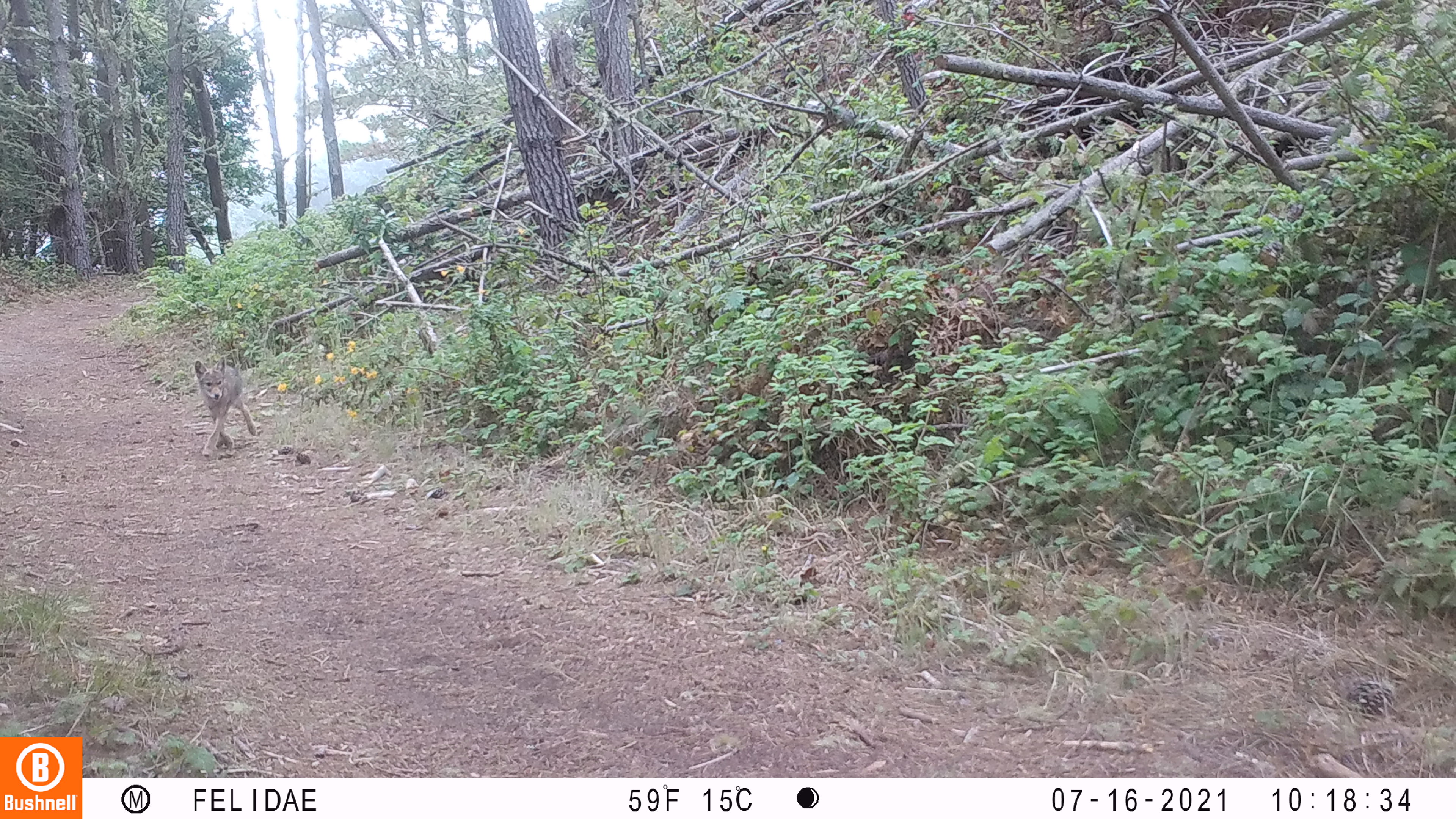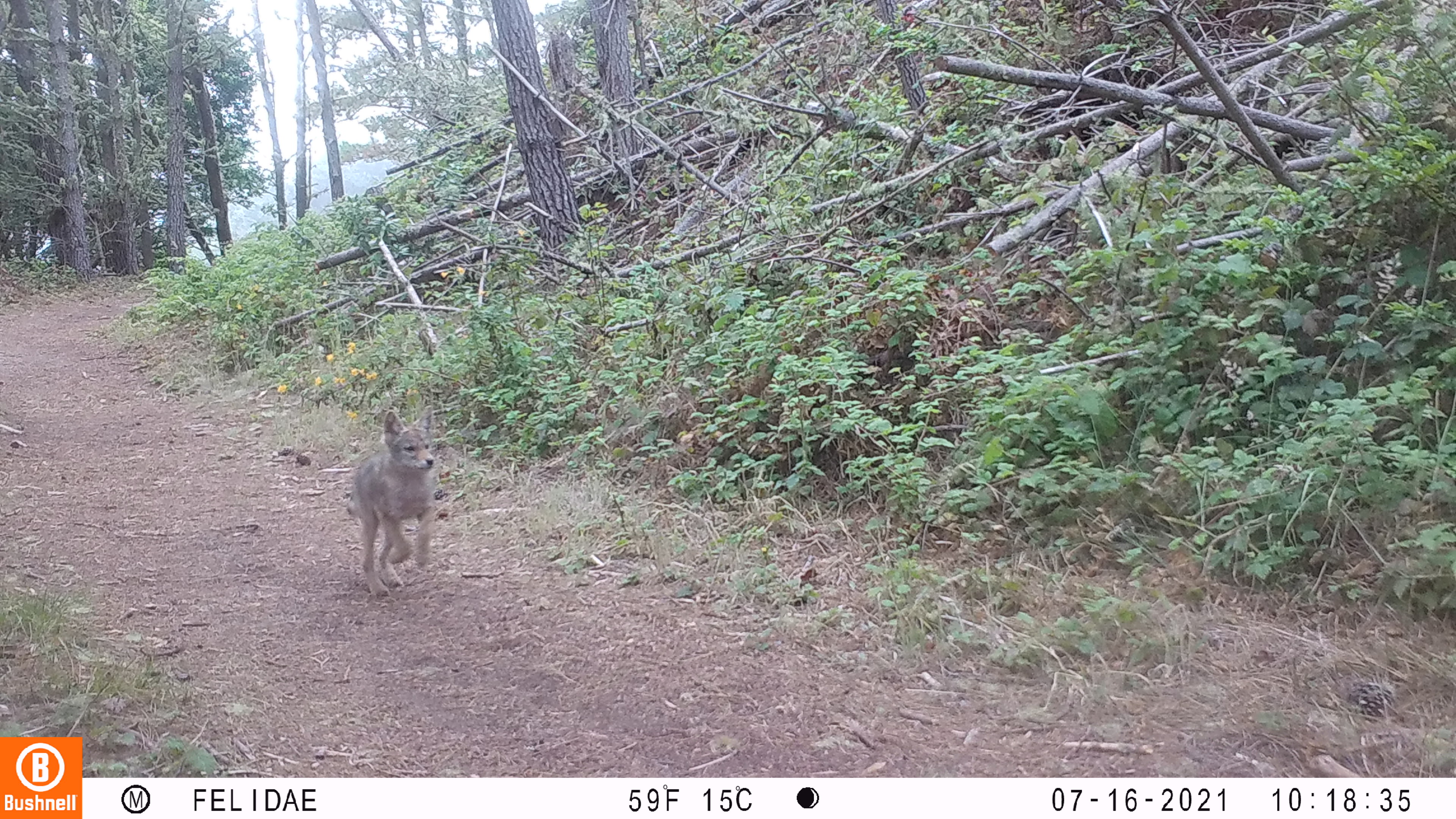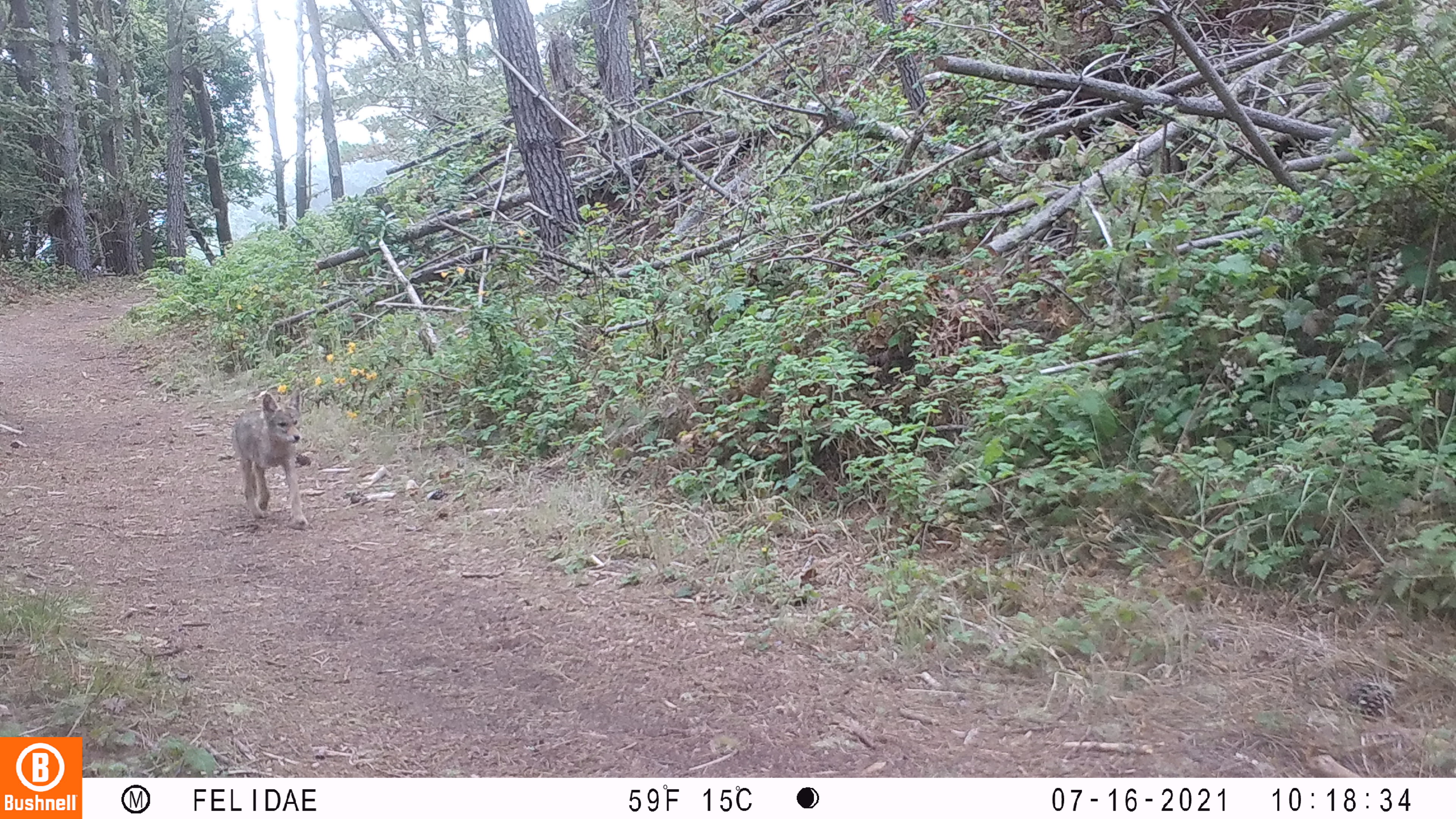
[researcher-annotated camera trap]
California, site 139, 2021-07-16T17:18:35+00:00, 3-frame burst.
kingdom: Animalia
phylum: Chordata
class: Mammalia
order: Carnivora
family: Canidae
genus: Canis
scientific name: Canis latrans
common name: coyote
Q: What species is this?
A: Coyote (Canis latrans).